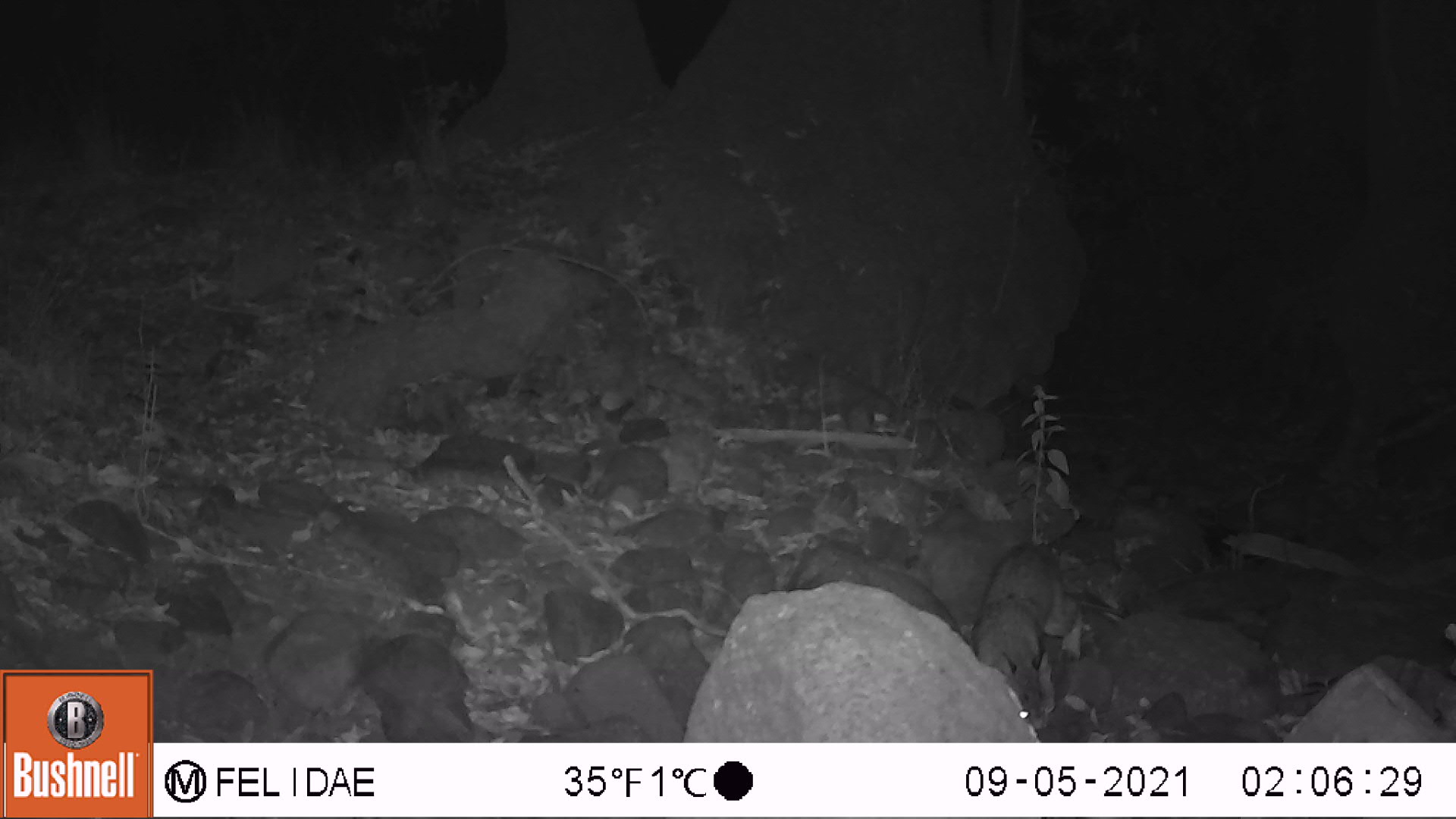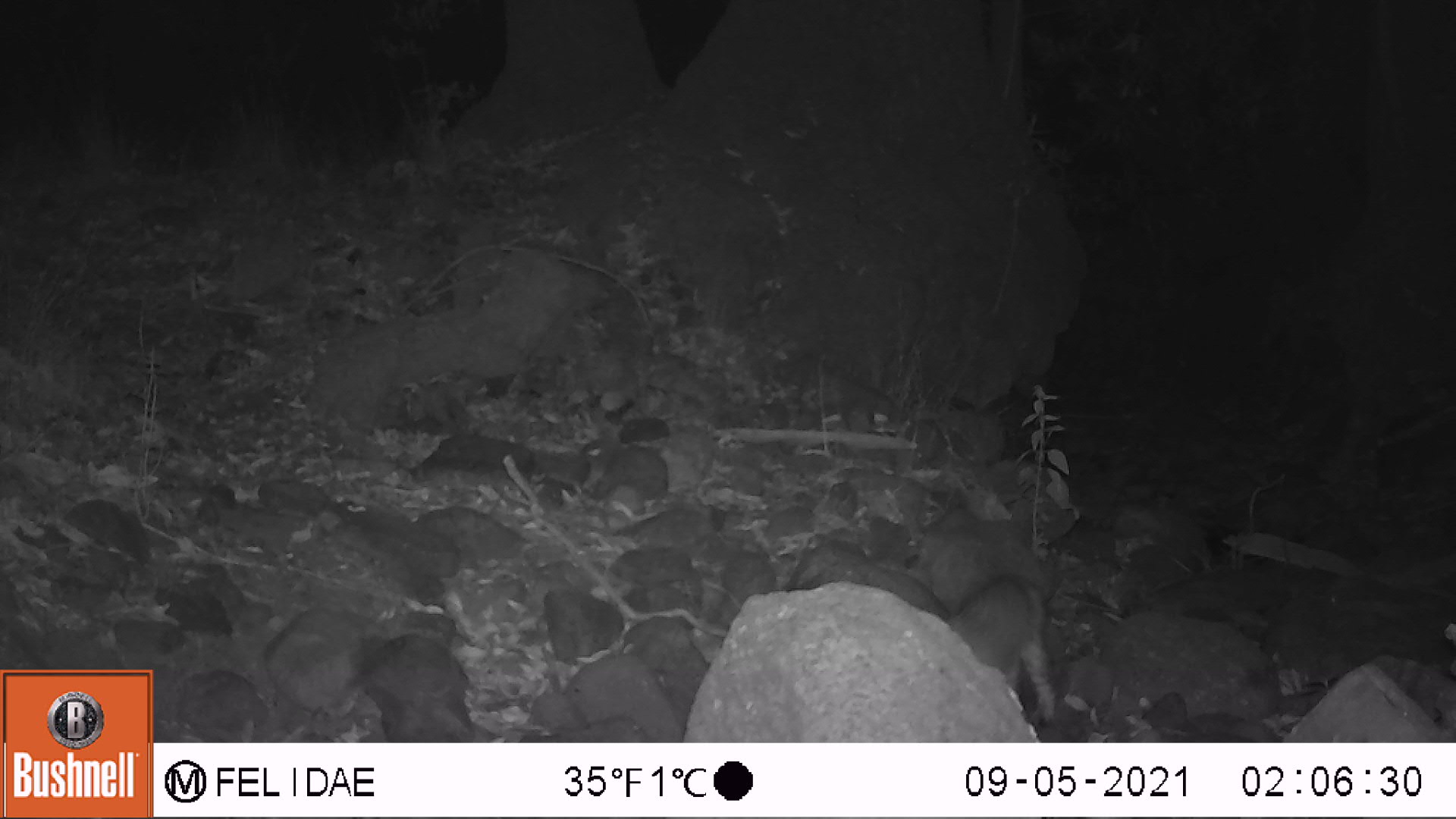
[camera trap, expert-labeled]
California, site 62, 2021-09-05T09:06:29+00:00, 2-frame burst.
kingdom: Animalia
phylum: Chordata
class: Mammalia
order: Carnivora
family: Felidae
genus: Lynx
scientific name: Lynx rufus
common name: bobcat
Bobcat (Lynx rufus).